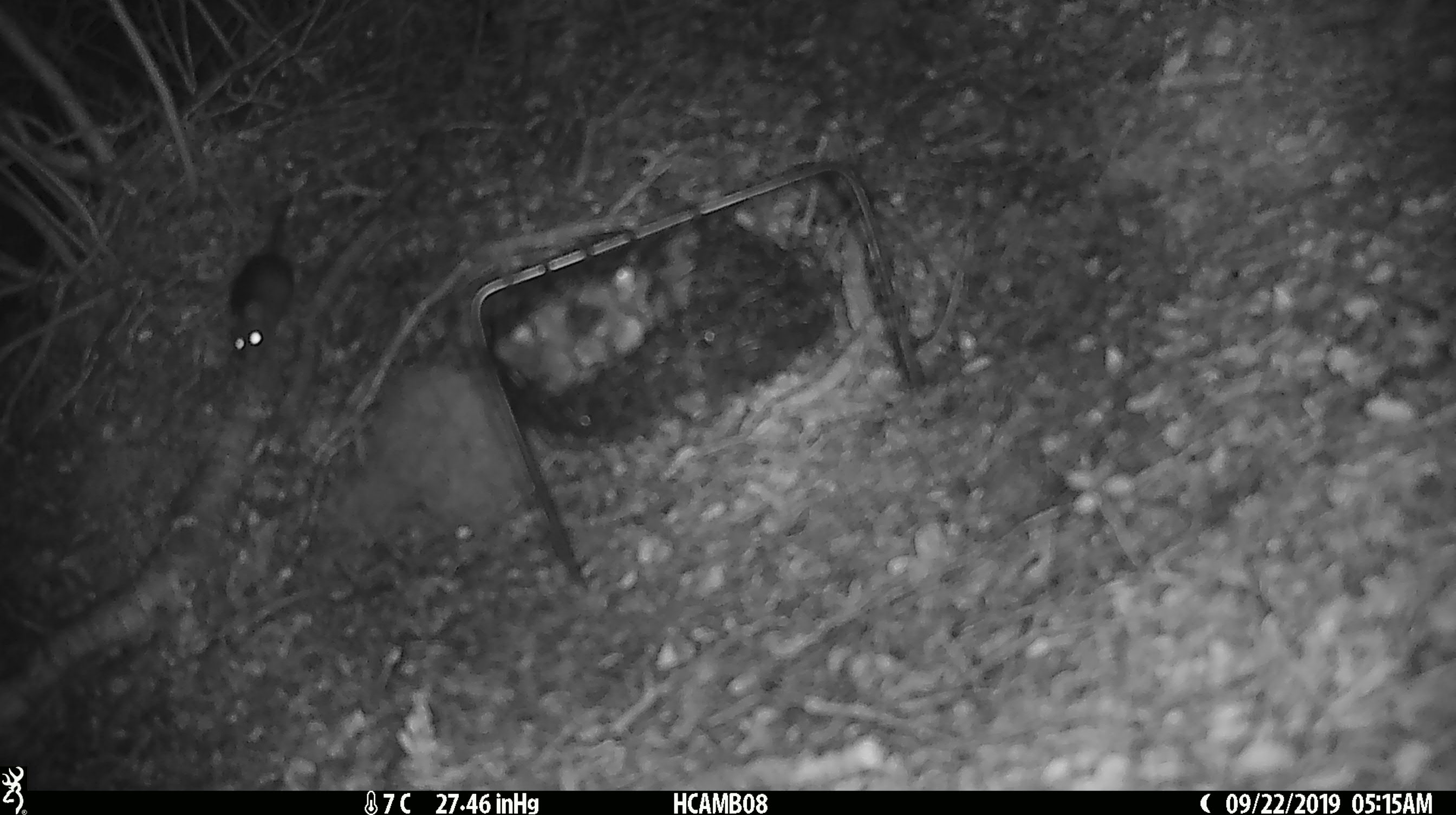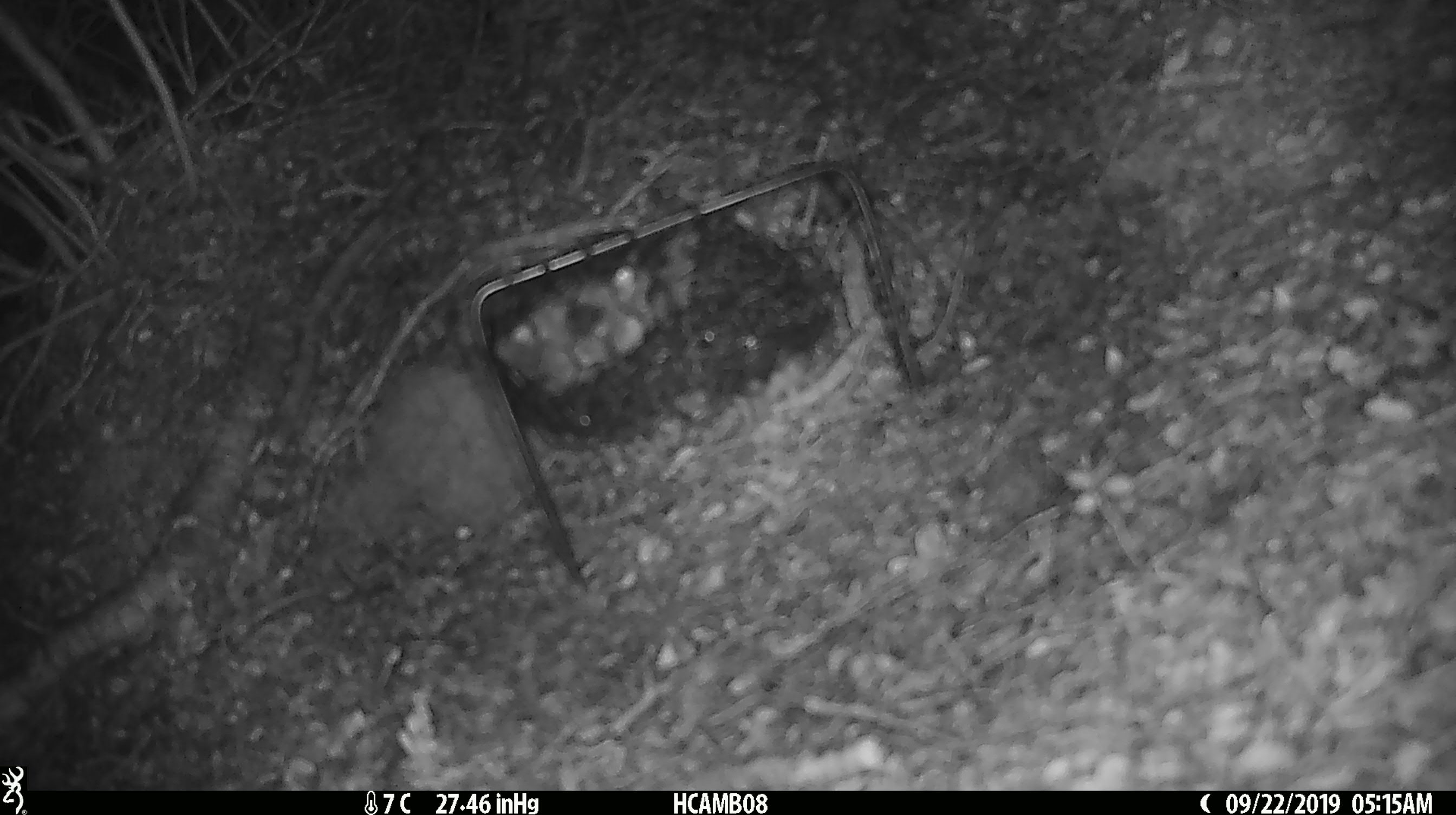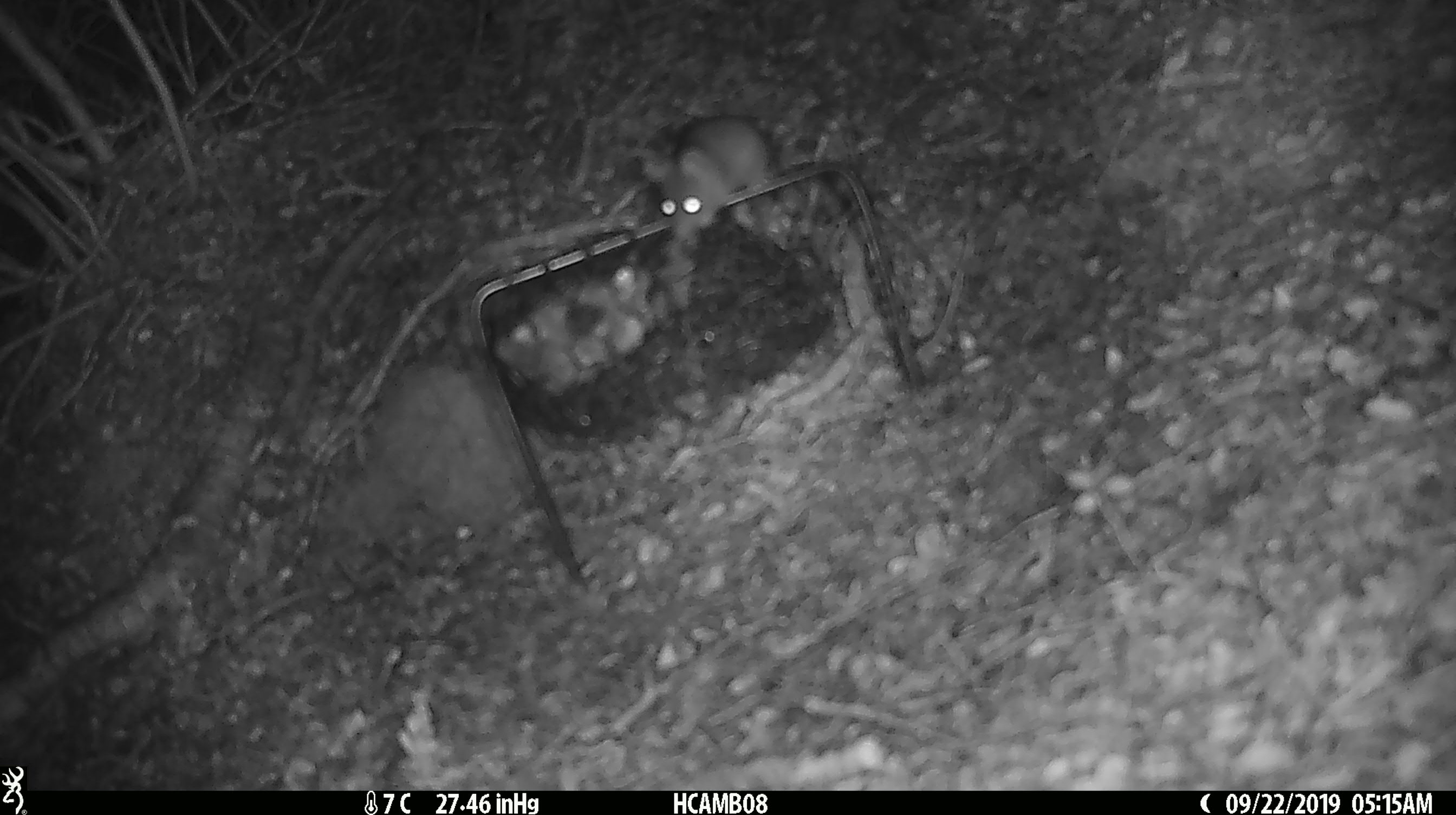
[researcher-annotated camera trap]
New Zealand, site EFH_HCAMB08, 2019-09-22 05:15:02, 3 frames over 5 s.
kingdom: Animalia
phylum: Chordata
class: Mammalia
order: Rodentia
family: Muridae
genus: Mus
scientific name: Mus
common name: mouse